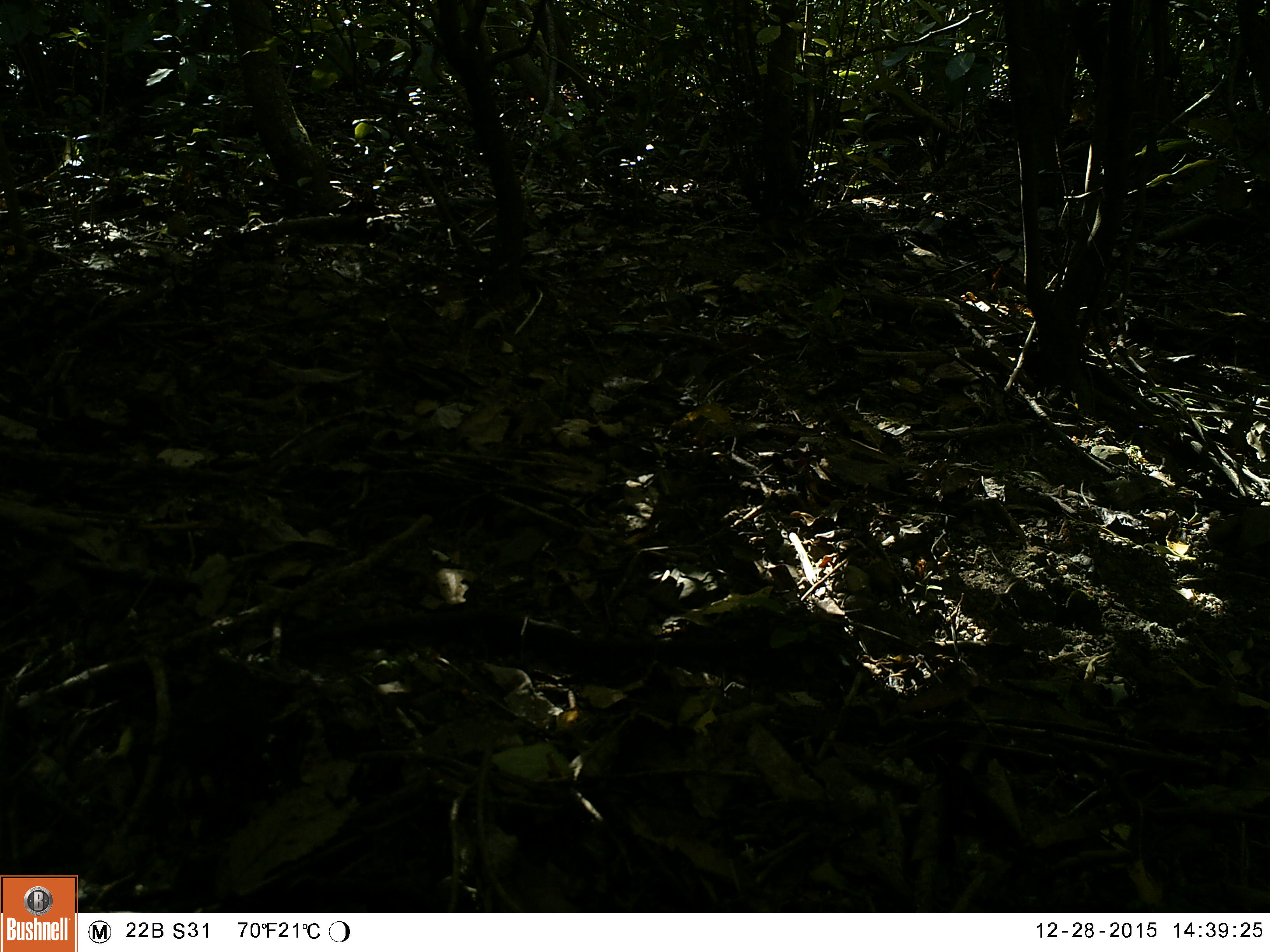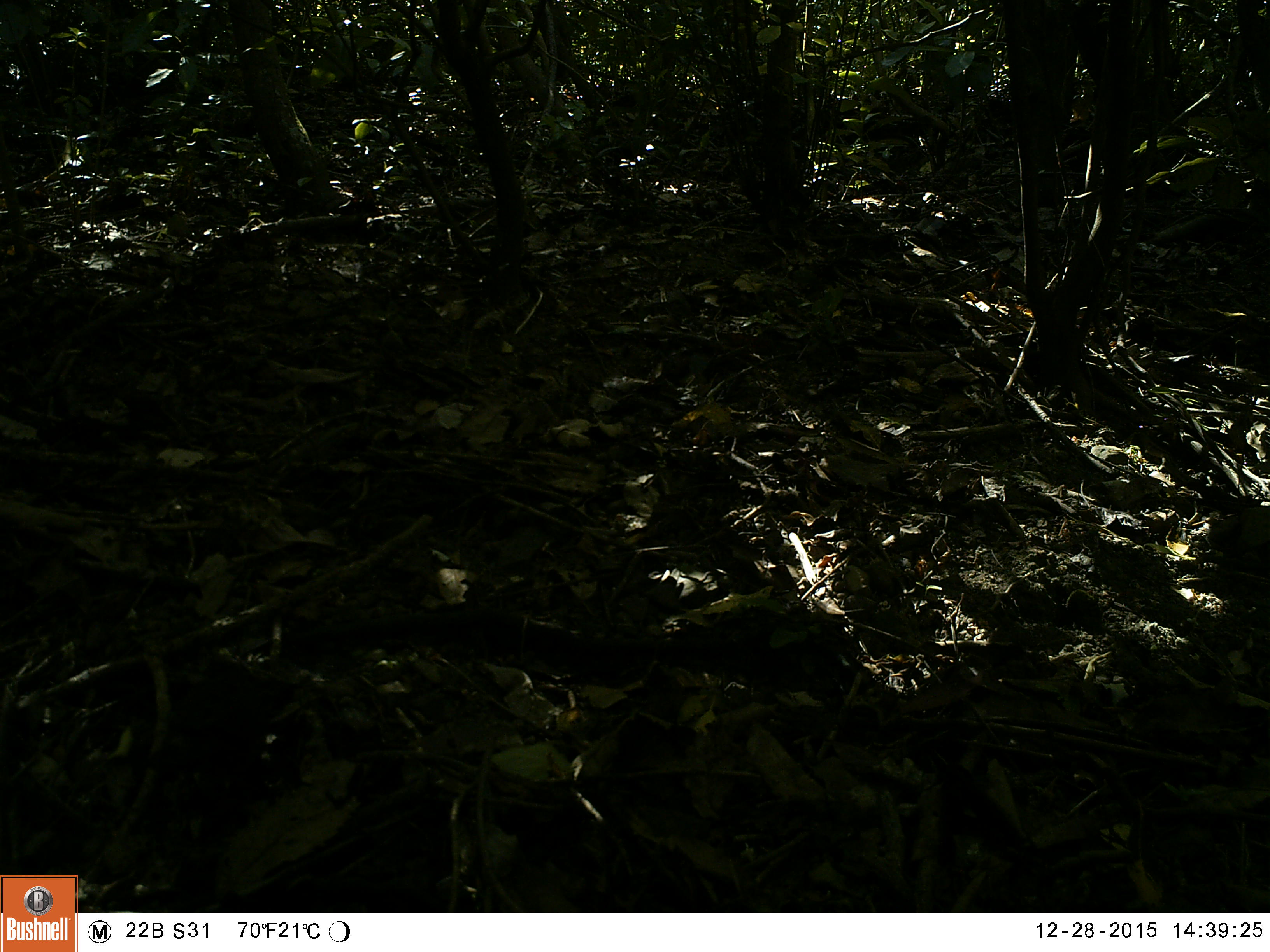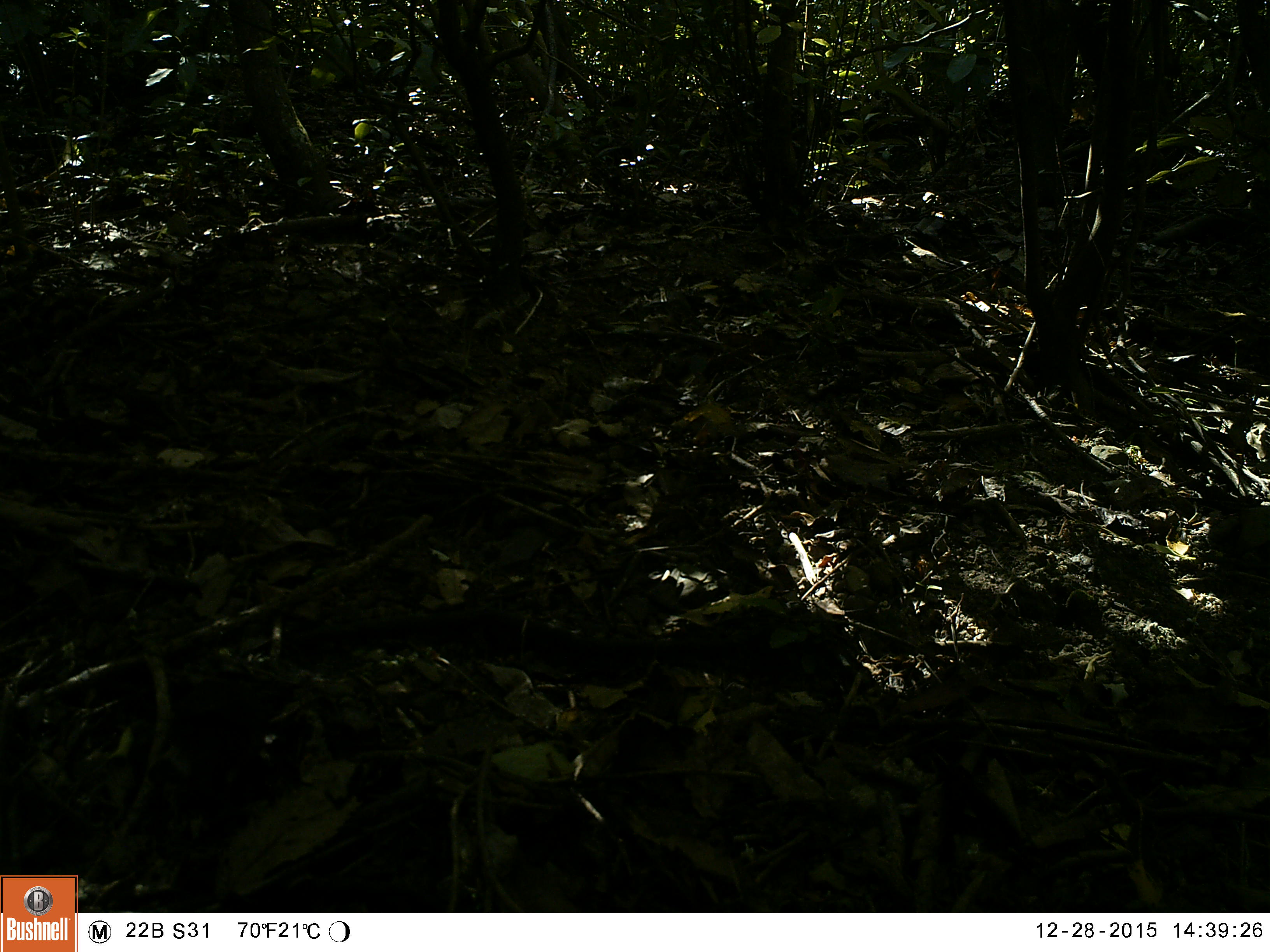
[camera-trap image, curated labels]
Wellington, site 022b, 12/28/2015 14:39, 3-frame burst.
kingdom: Animalia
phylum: Chordata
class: Aves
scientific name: Aves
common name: bird